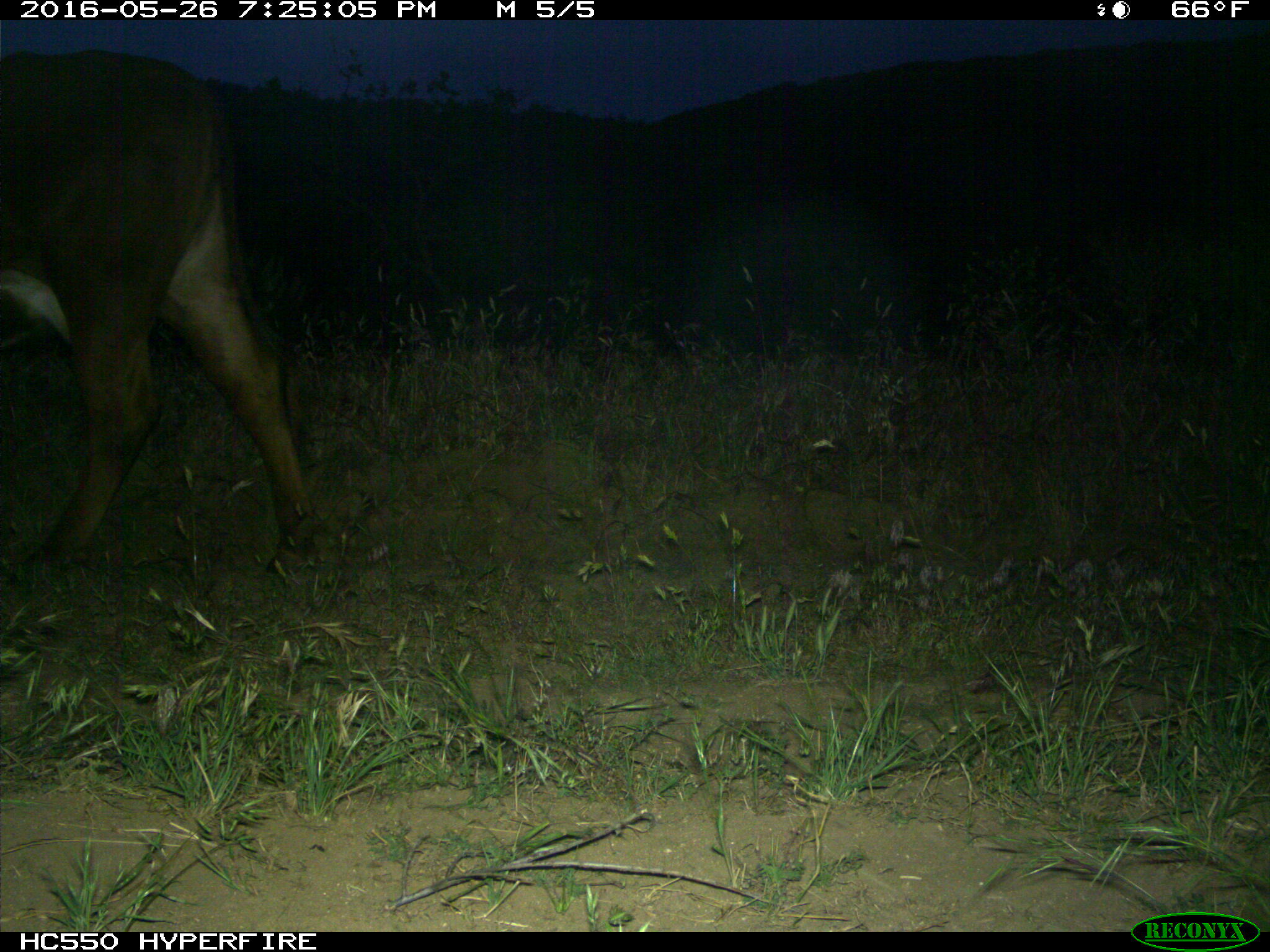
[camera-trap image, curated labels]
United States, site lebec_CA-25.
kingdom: Animalia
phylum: Chordata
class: Mammalia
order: Artiodactyla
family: Bovidae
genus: Bos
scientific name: Bos taurus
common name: domestic cow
Bos taurus (domestic cow).